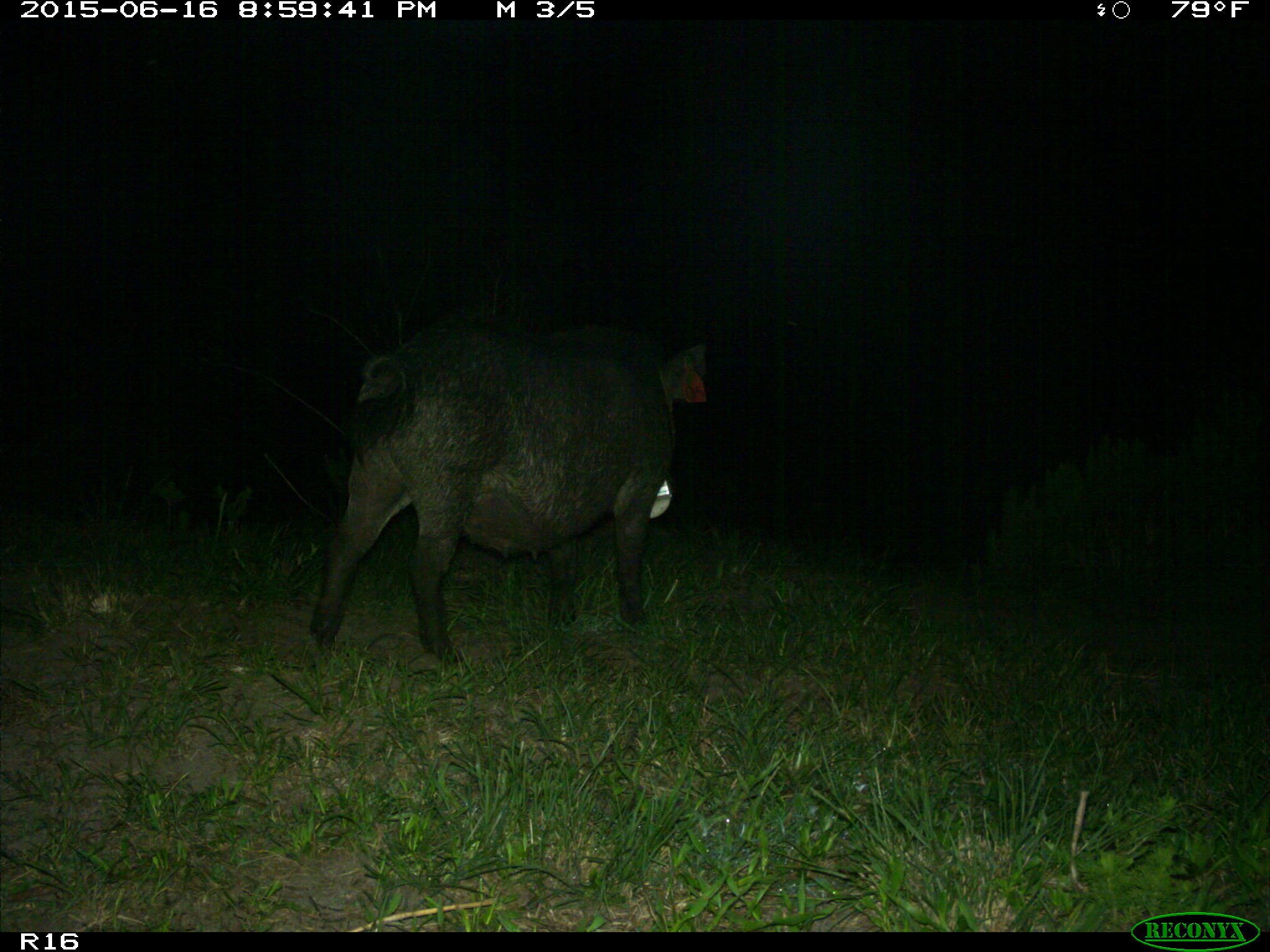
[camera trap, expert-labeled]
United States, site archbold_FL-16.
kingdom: Animalia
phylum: Chordata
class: Mammalia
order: Artiodactyla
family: Suidae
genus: Sus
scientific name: Sus scrofa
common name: wild boar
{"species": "Sus scrofa (wild boar)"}